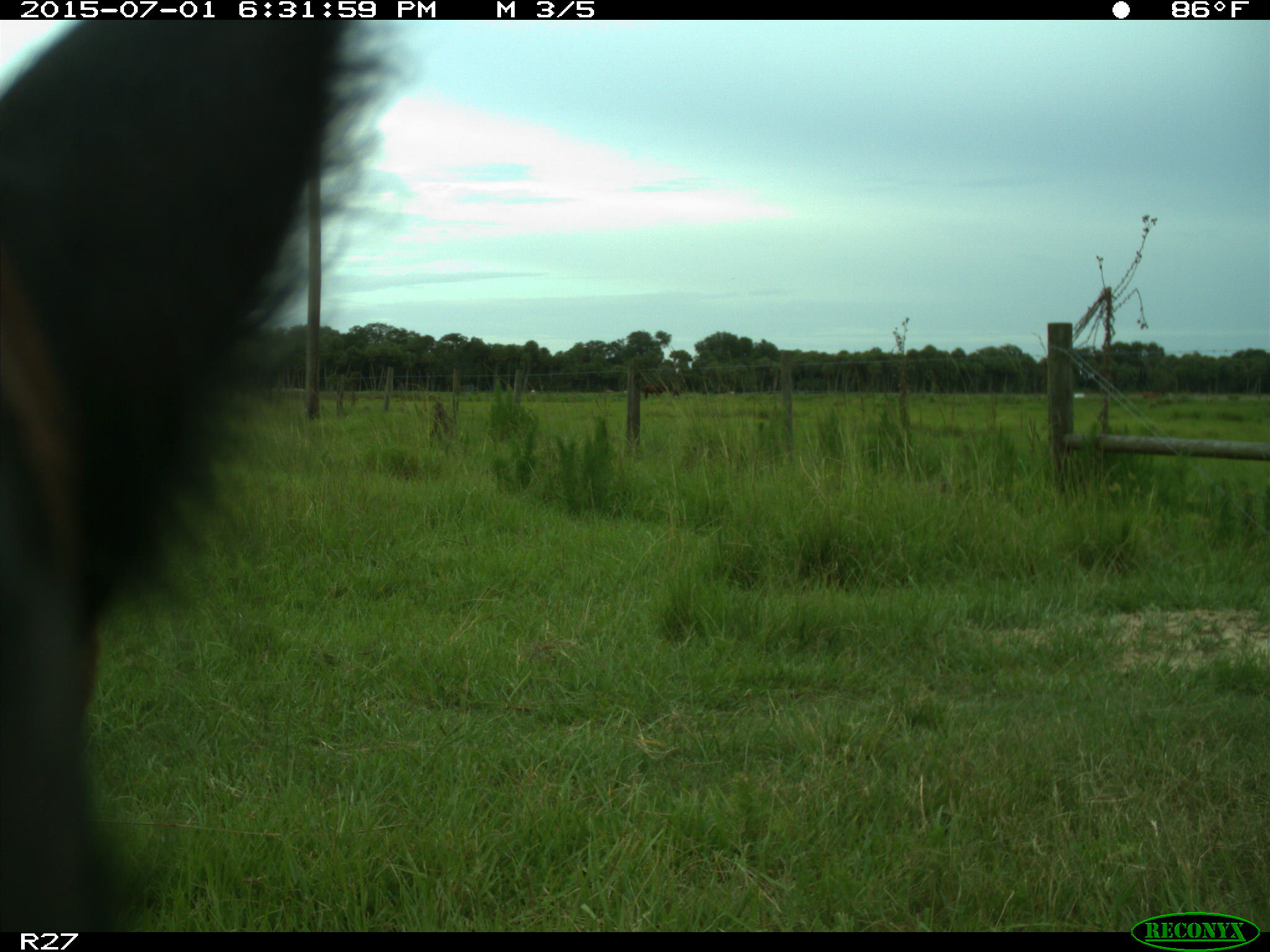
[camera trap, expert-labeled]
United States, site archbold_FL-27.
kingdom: Animalia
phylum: Chordata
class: Mammalia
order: Artiodactyla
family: Bovidae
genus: Bos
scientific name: Bos taurus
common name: domestic cow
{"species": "Bos taurus (domestic cow)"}